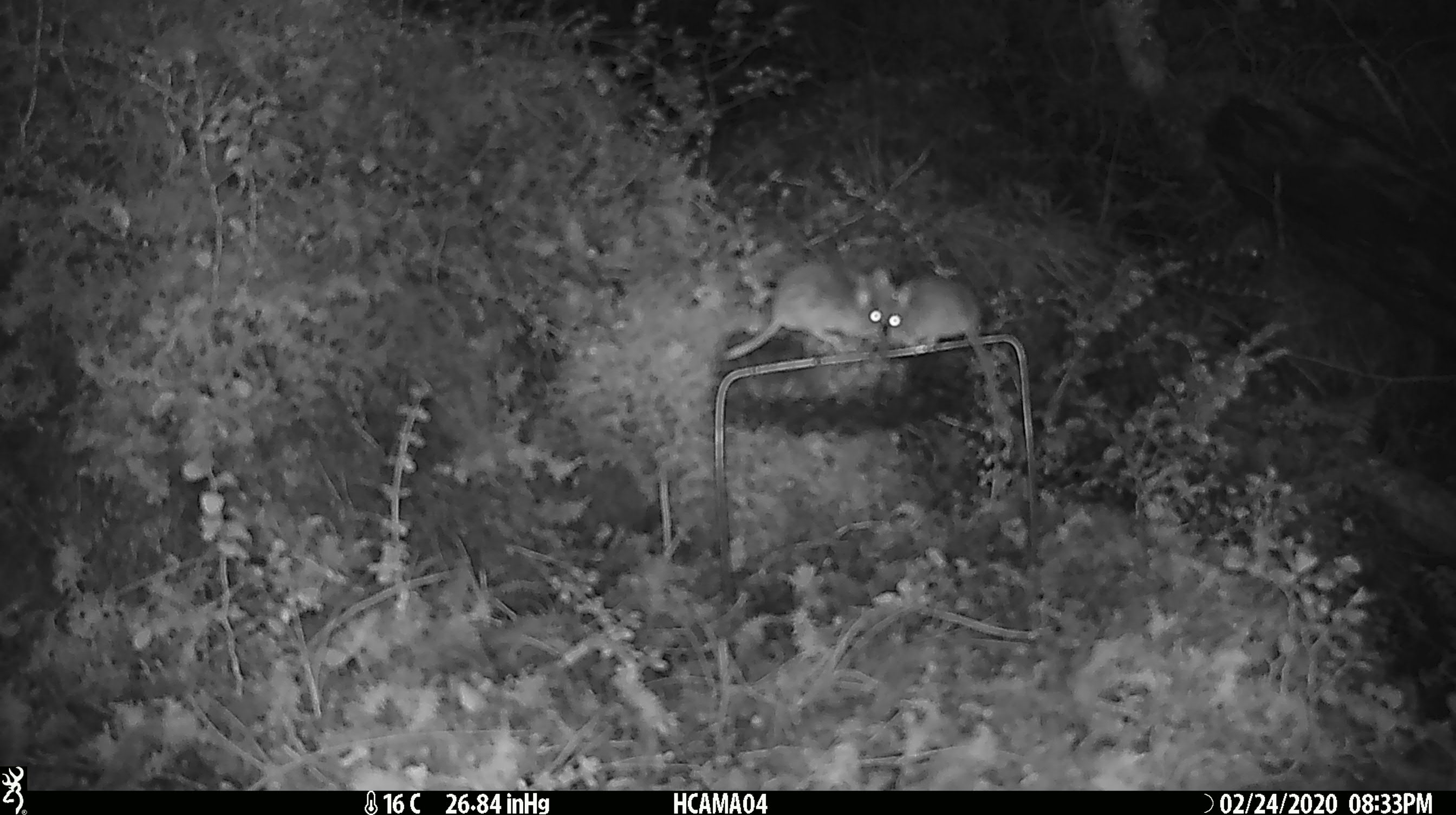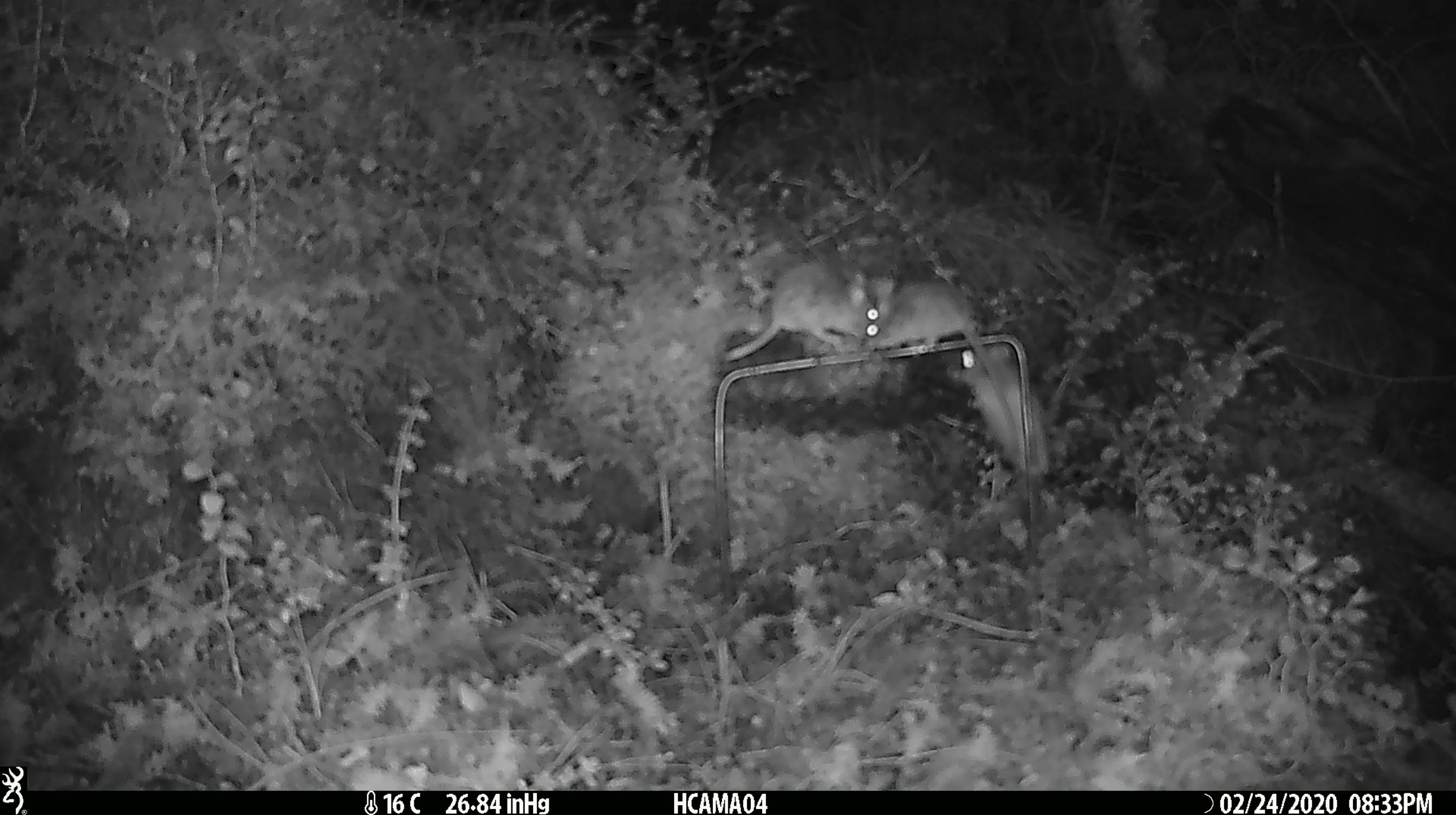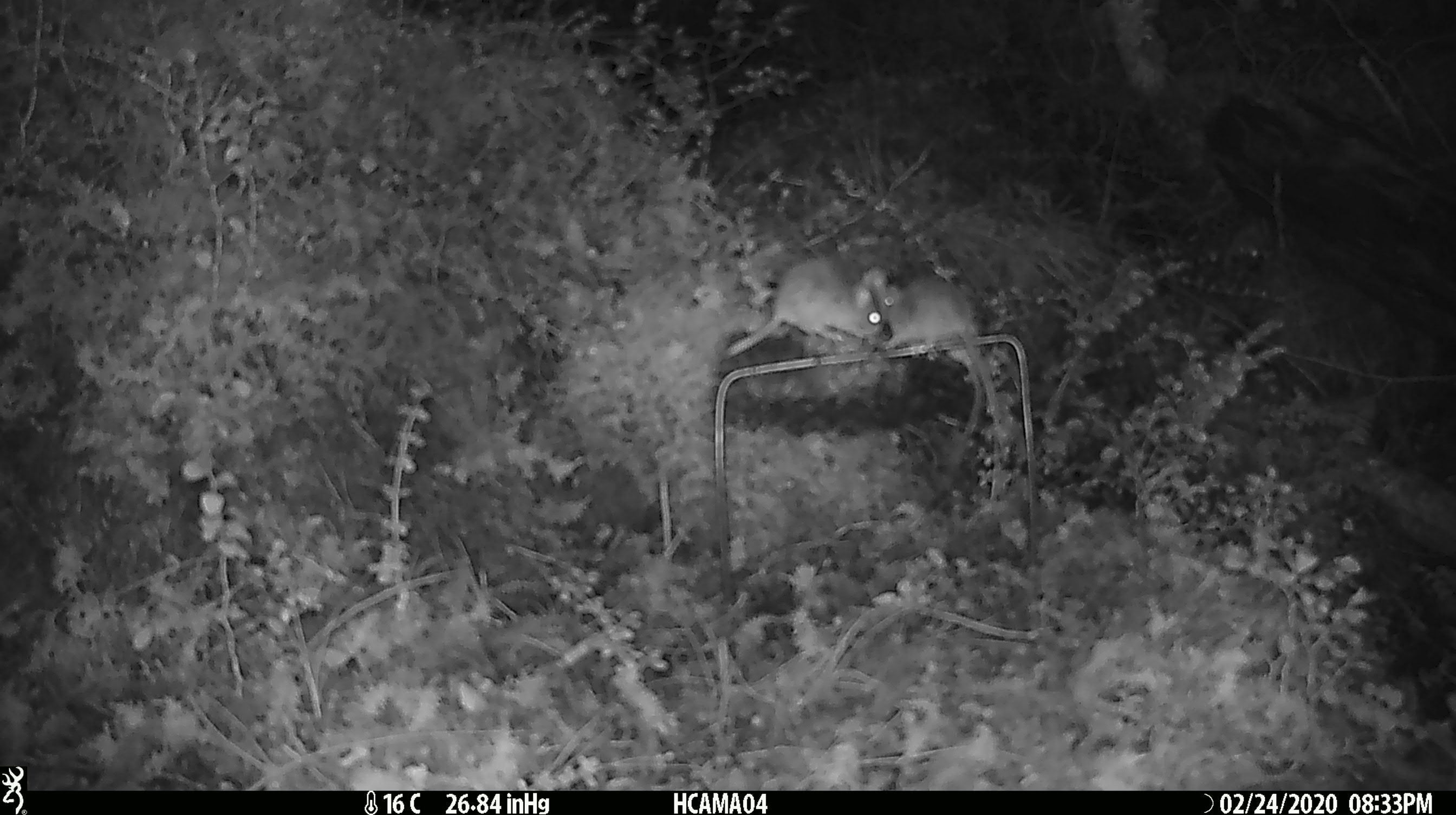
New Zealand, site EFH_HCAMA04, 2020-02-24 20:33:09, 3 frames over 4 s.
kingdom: Animalia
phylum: Chordata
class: Mammalia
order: Rodentia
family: Muridae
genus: Mus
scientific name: Mus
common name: mouse